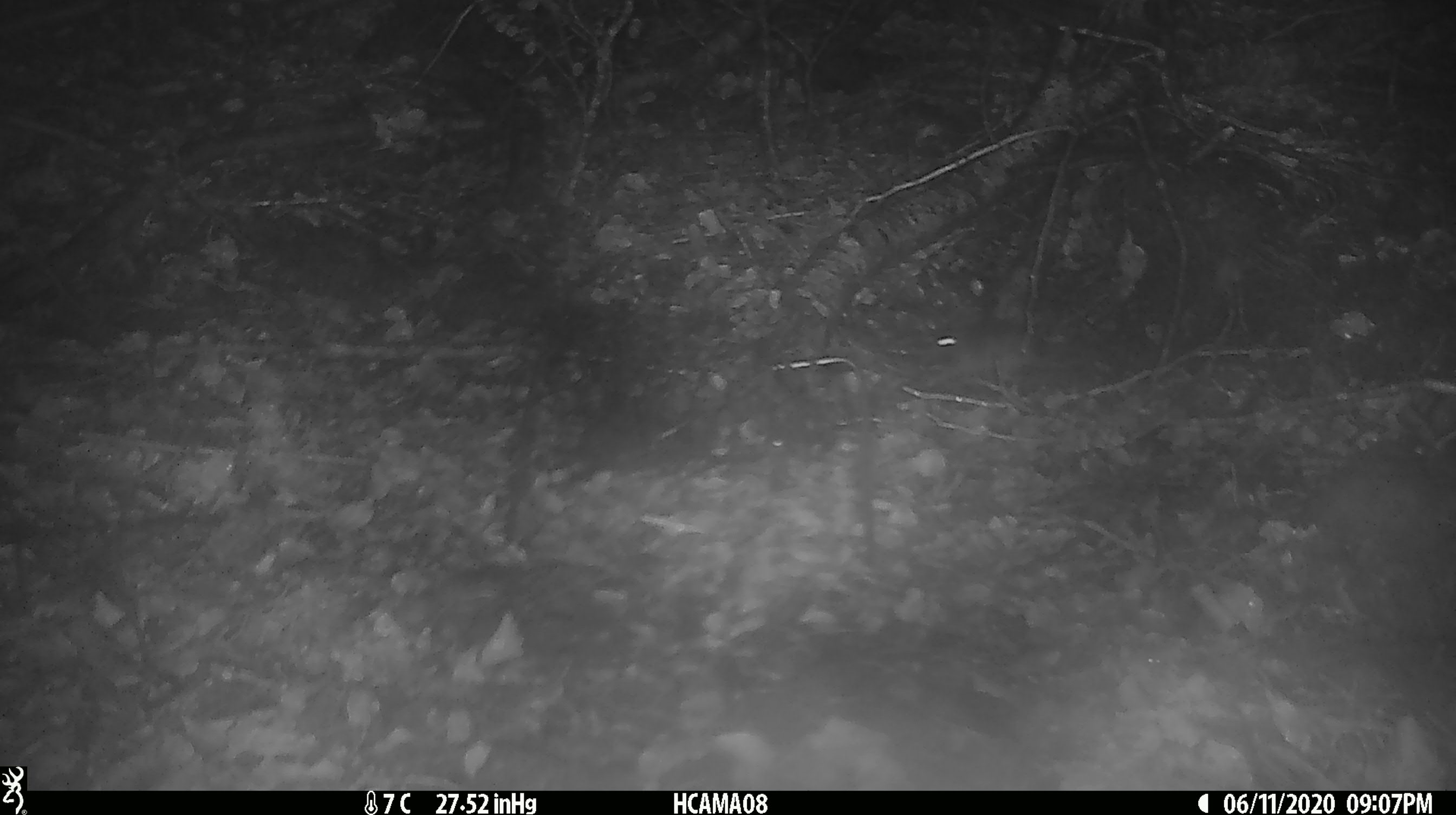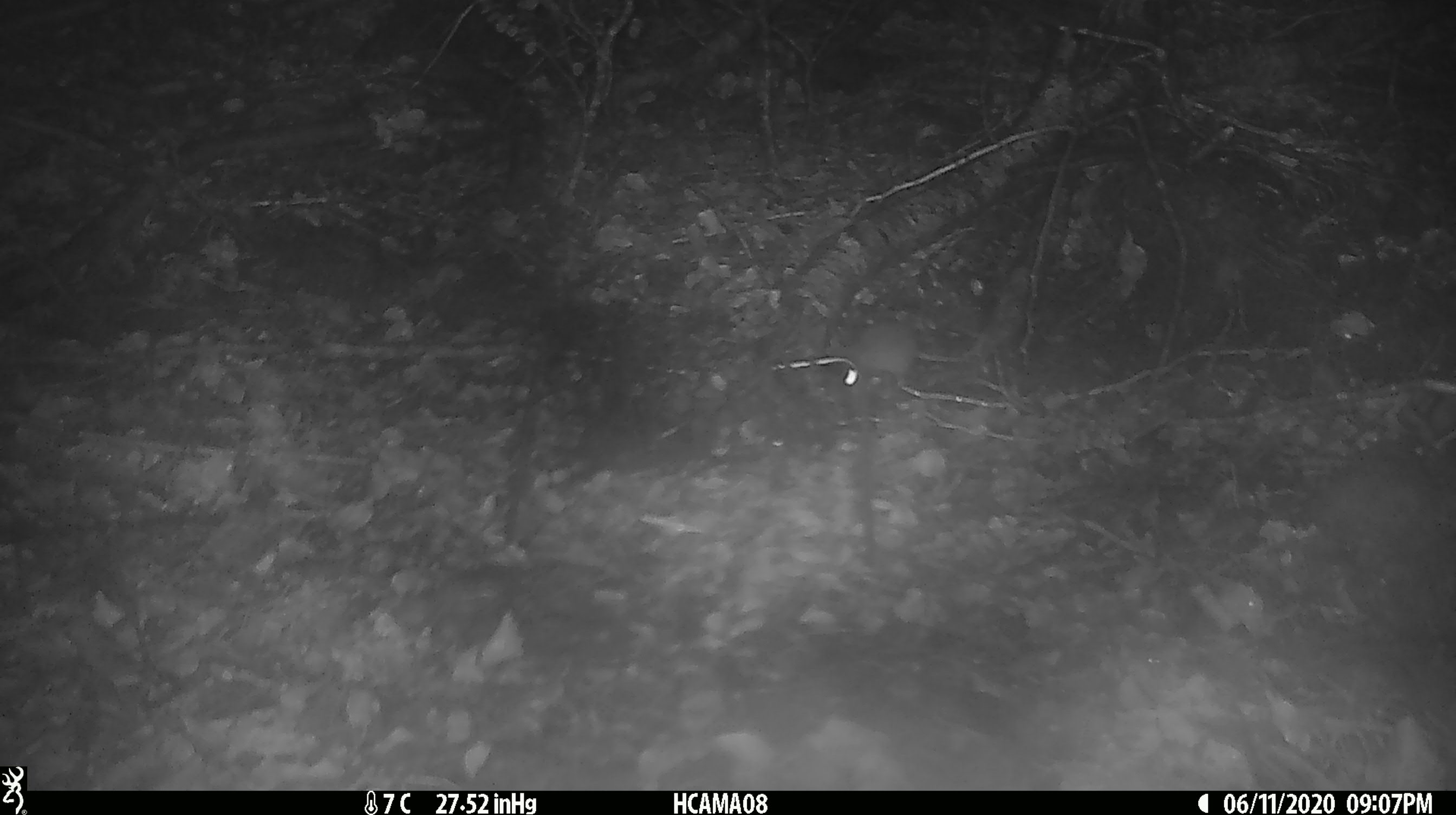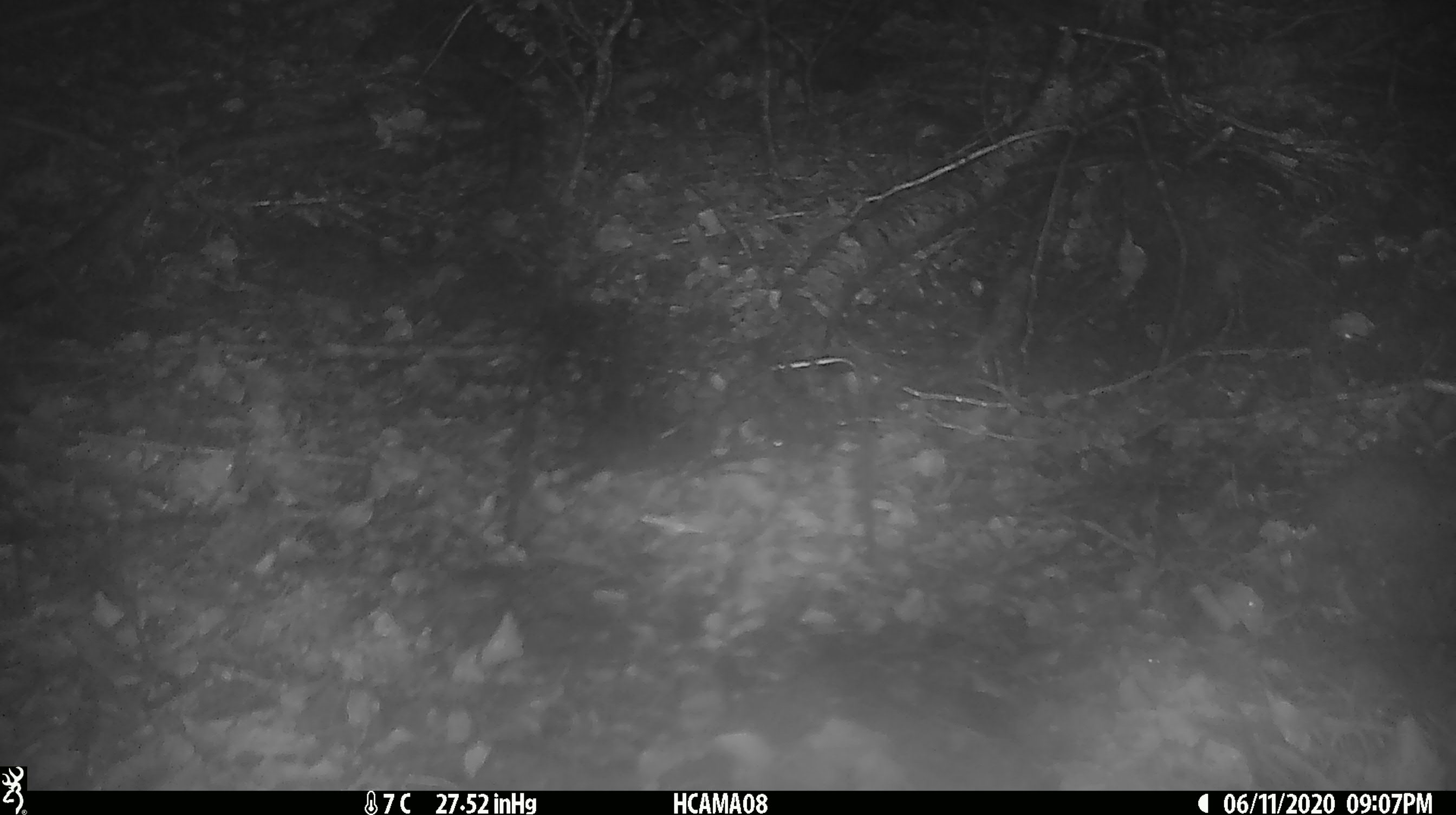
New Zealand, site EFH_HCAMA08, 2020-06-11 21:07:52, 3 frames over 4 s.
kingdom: Animalia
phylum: Chordata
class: Mammalia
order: Rodentia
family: Muridae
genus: Mus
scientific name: Mus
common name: mouse